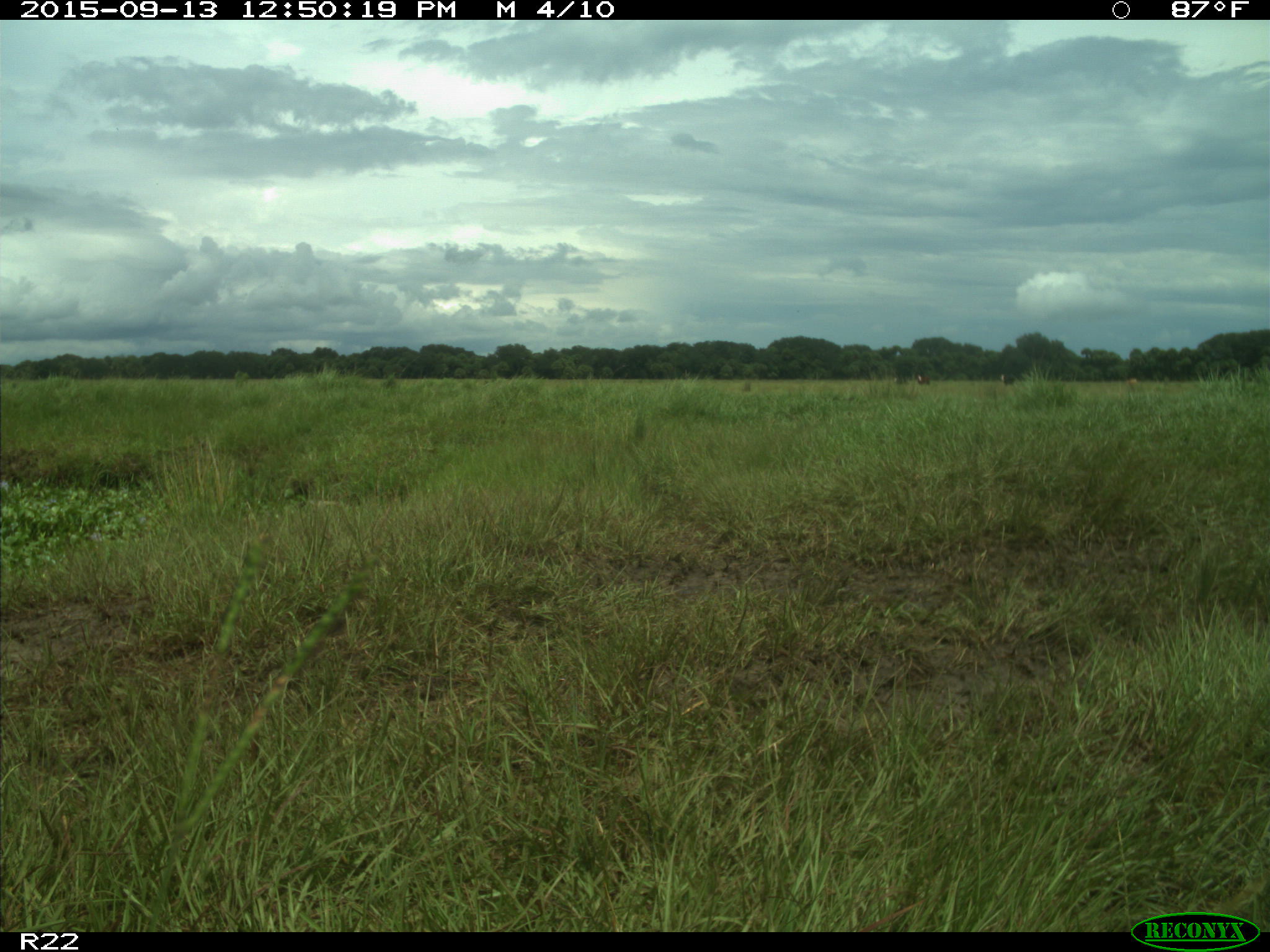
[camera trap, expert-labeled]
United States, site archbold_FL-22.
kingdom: Animalia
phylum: Chordata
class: Mammalia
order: Artiodactyla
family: Bovidae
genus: Bos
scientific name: Bos taurus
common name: domestic cow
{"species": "Bos taurus (domestic cow)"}